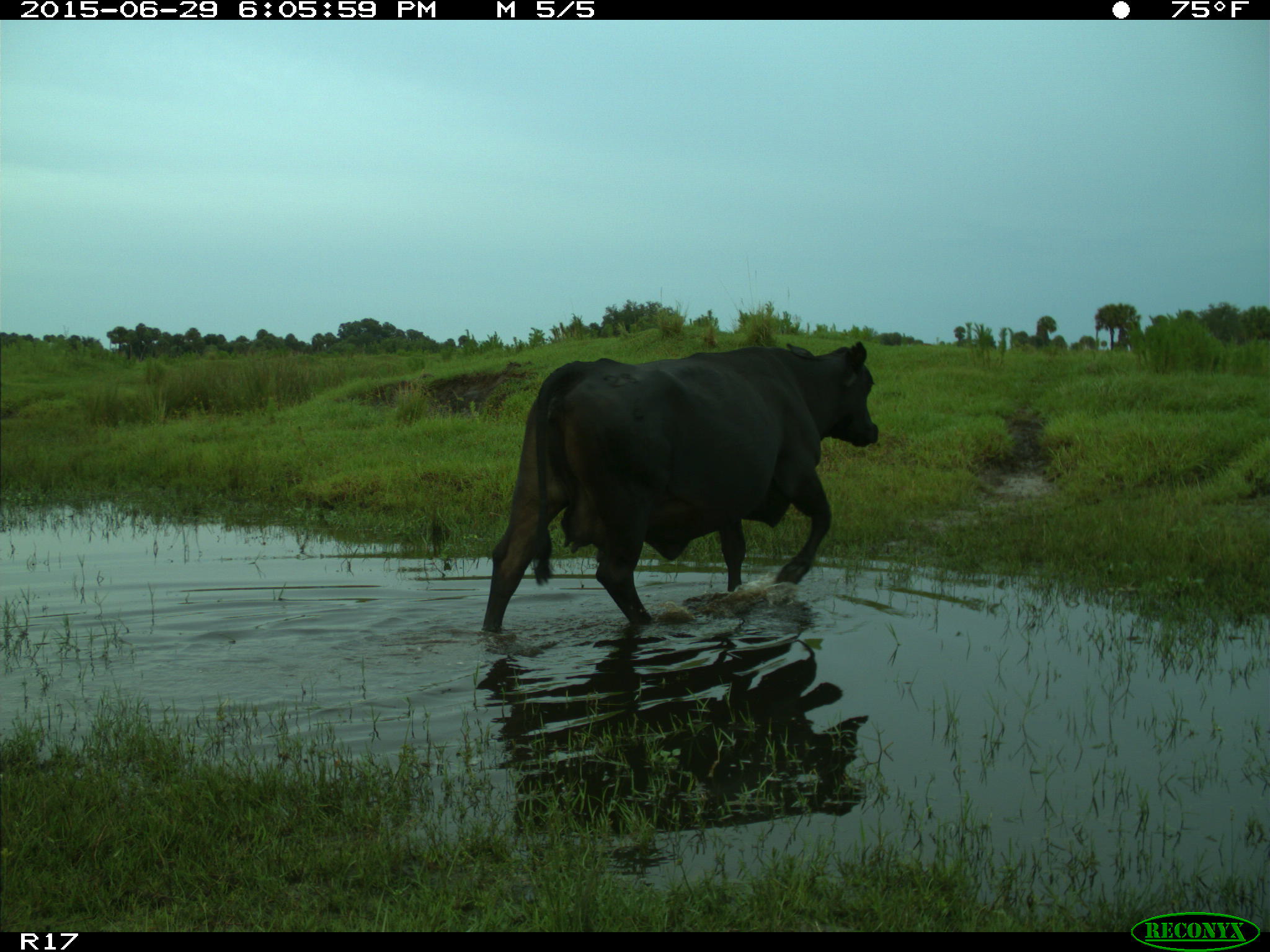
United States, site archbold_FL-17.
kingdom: Animalia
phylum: Chordata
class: Mammalia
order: Artiodactyla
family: Bovidae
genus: Bos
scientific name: Bos taurus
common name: domestic cow